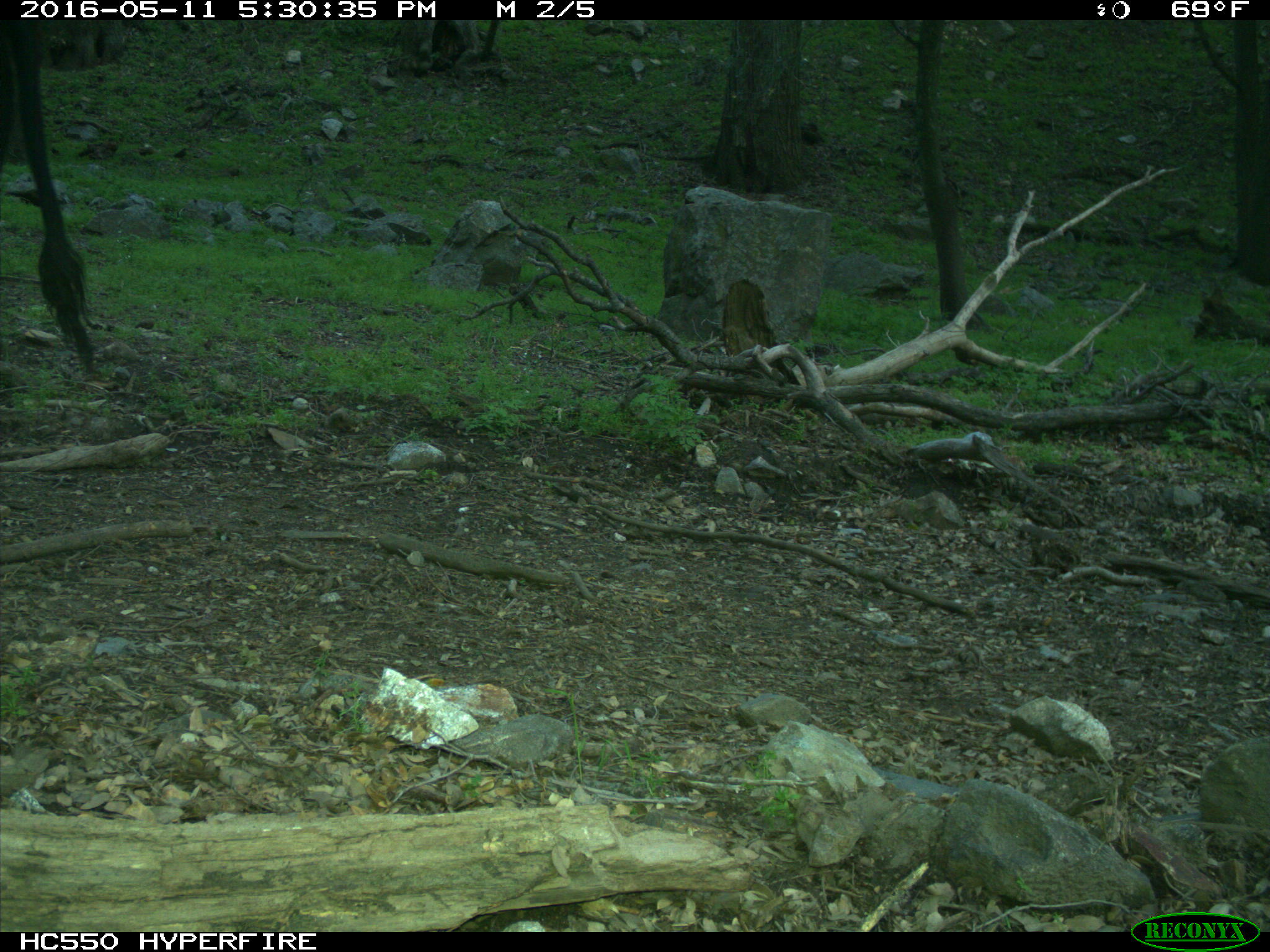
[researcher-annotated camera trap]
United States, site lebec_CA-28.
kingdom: Animalia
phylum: Chordata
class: Mammalia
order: Artiodactyla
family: Bovidae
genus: Bos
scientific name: Bos taurus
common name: domestic cow